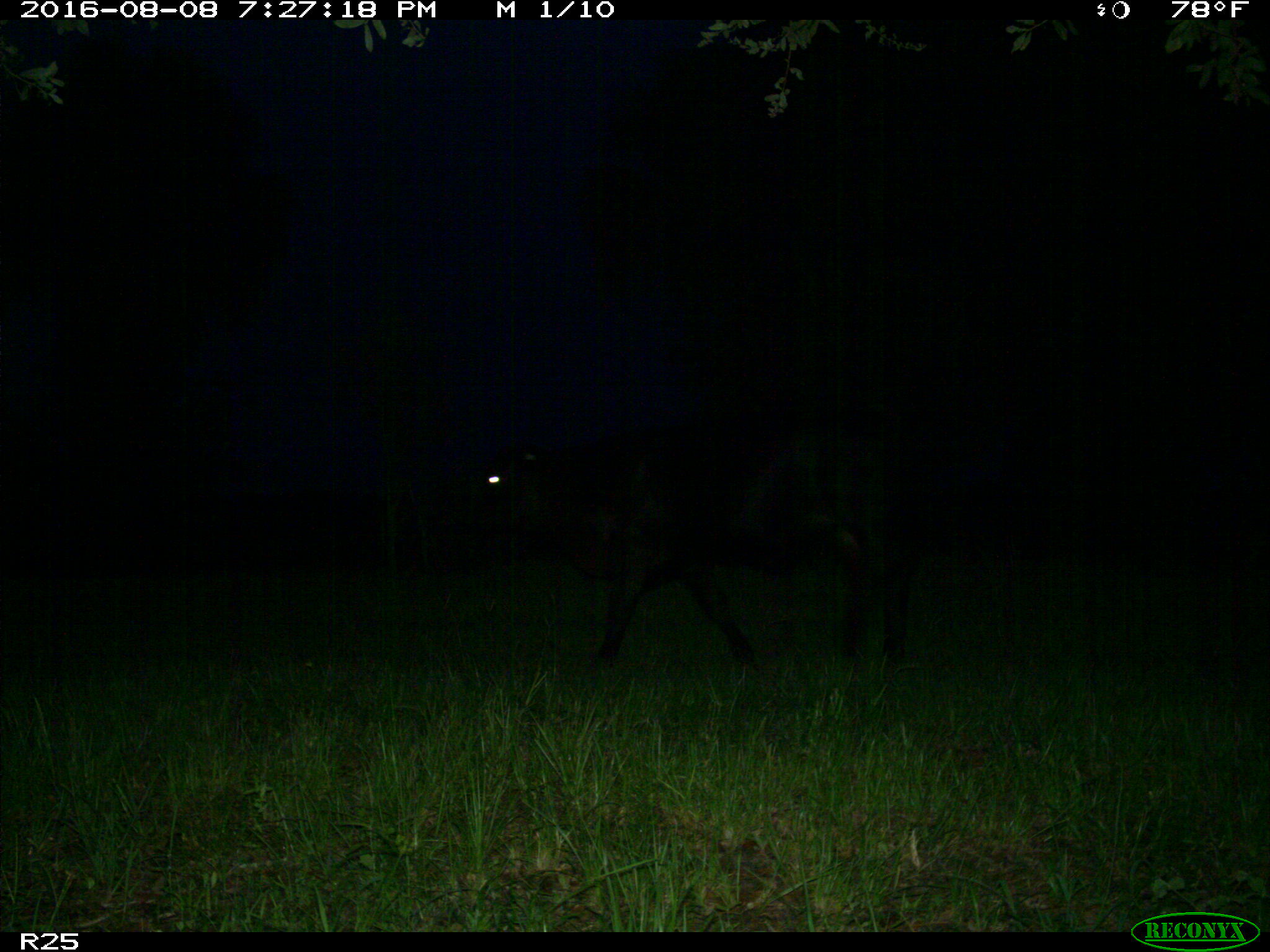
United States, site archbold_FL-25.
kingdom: Animalia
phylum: Chordata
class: Mammalia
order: Artiodactyla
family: Bovidae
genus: Bos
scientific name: Bos taurus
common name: domestic cow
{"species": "Bos taurus (domestic cow)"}